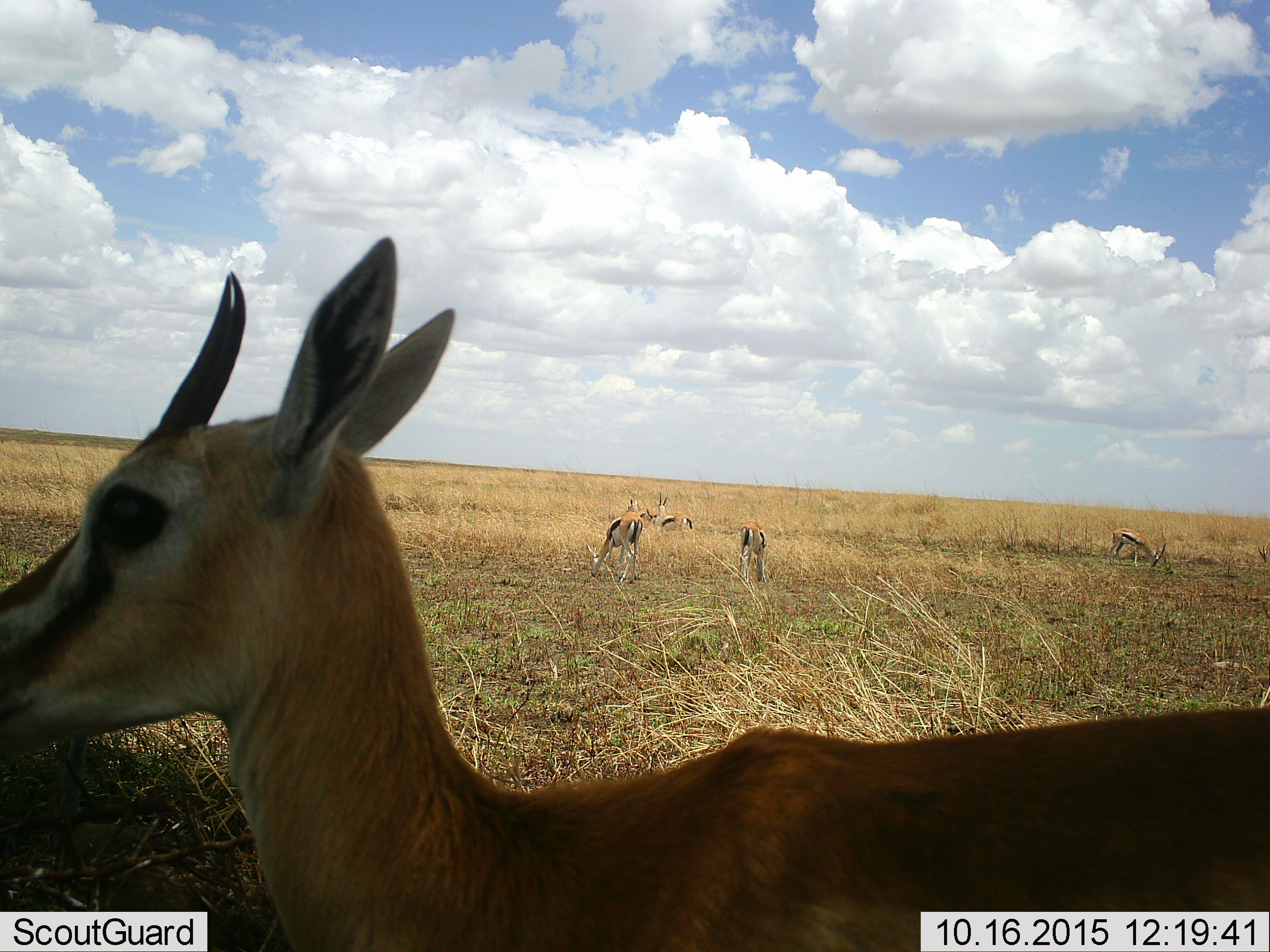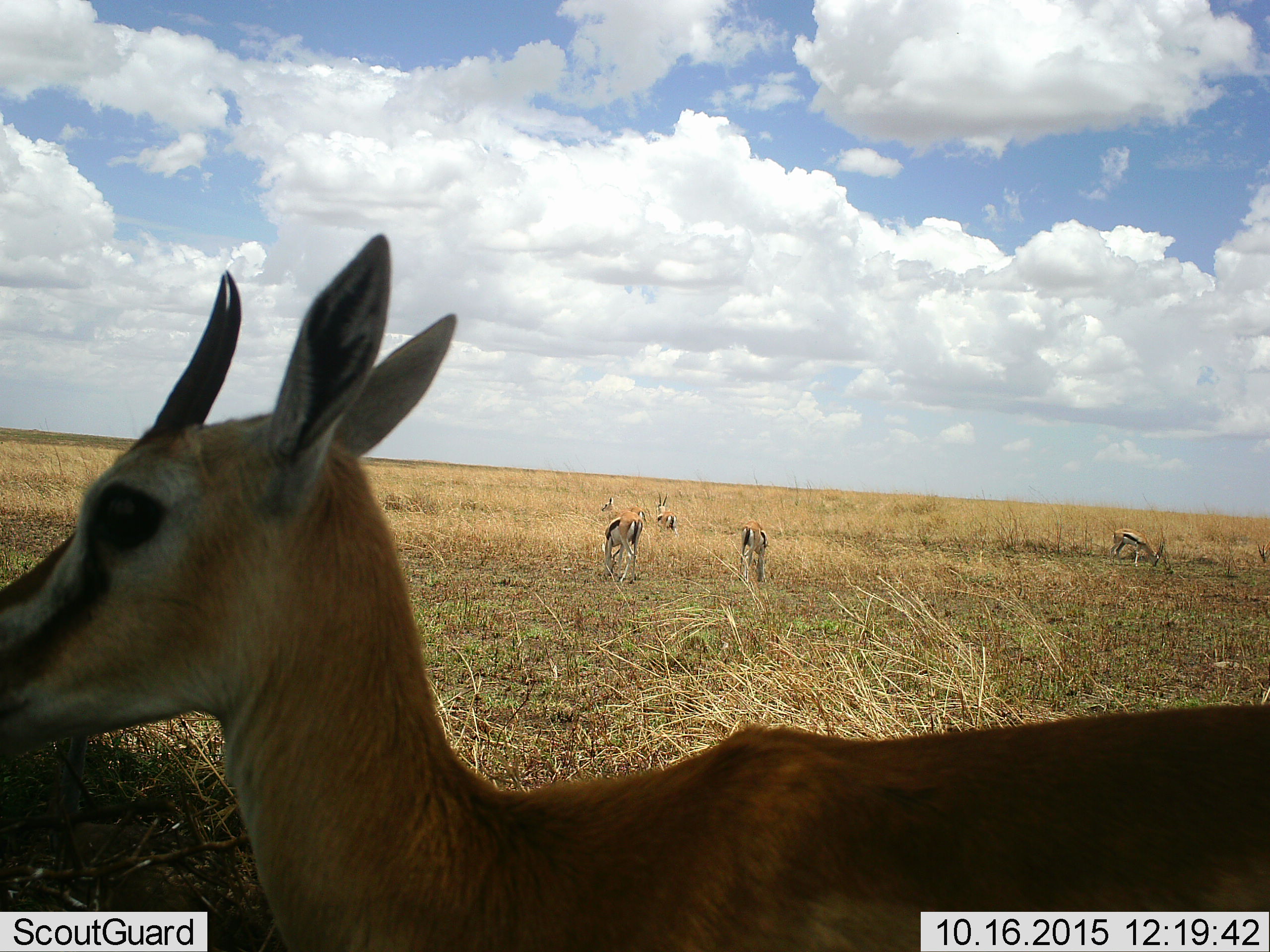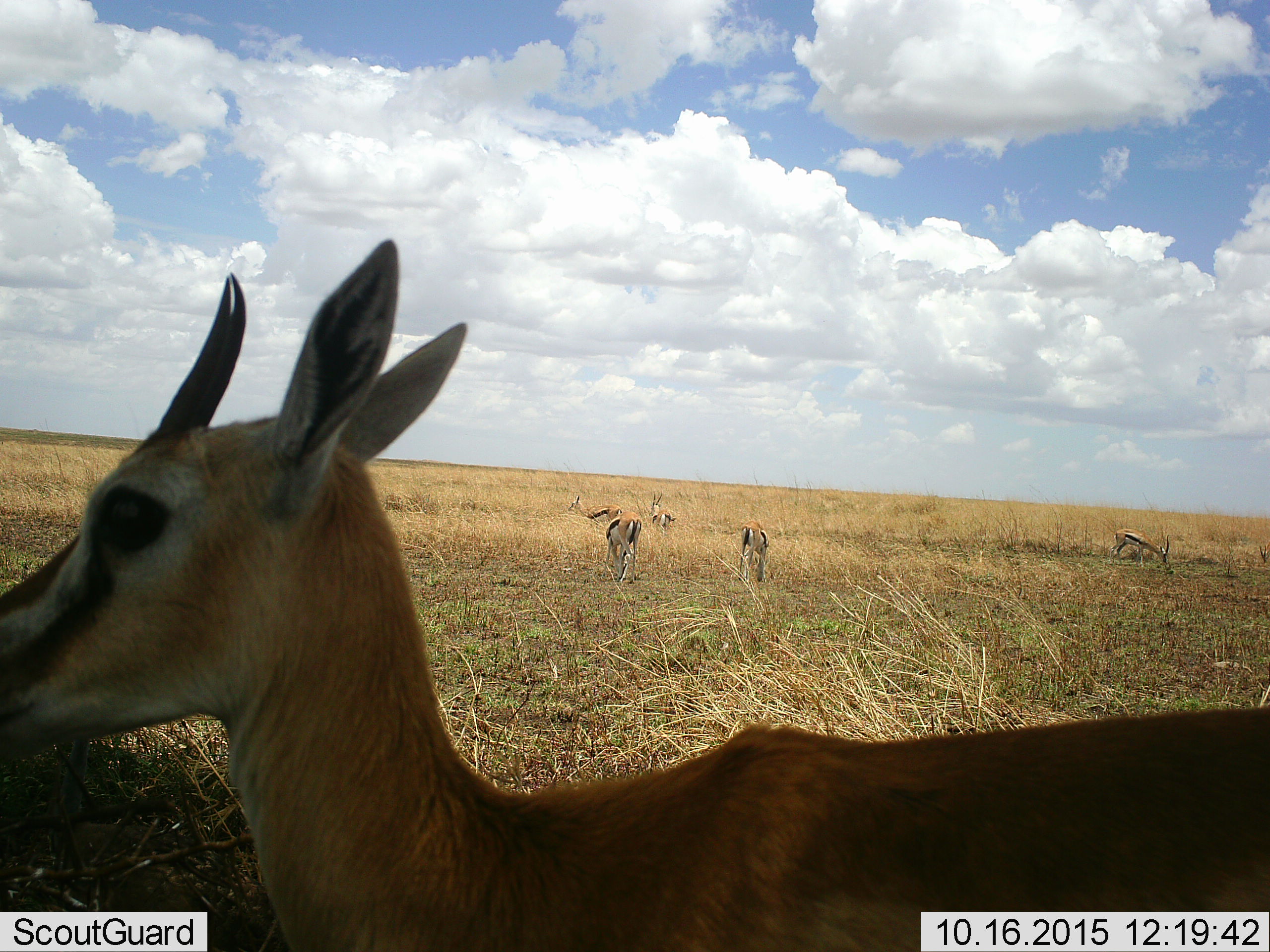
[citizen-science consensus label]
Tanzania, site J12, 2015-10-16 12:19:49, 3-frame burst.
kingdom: Animalia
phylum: Chordata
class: Mammalia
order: Artiodactyla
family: Bovidae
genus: Eudorcas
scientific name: Eudorcas thomsonii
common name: thomson's gazelle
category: gazellethomsons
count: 7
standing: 80%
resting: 10%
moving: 70%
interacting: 0%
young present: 10%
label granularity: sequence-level